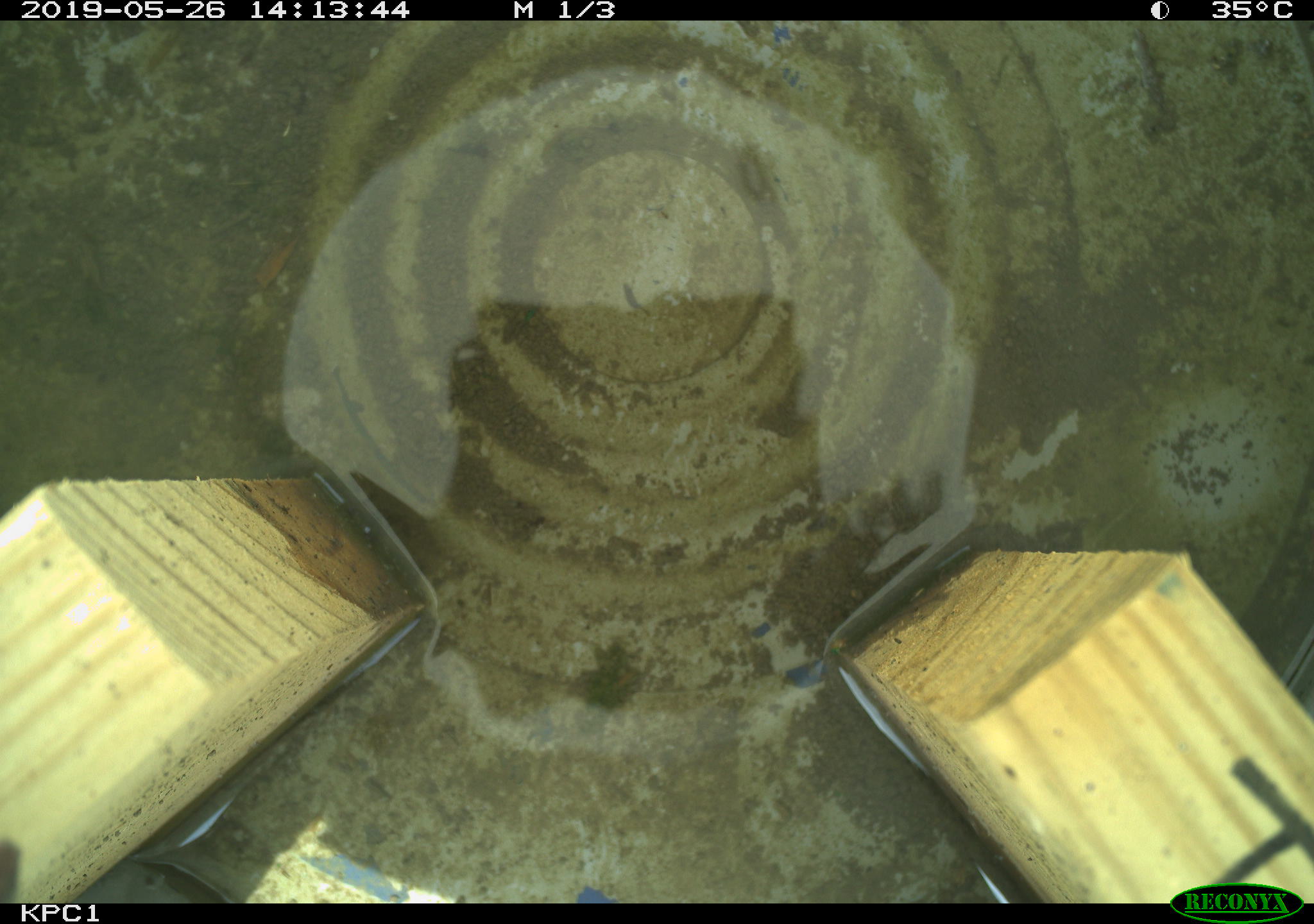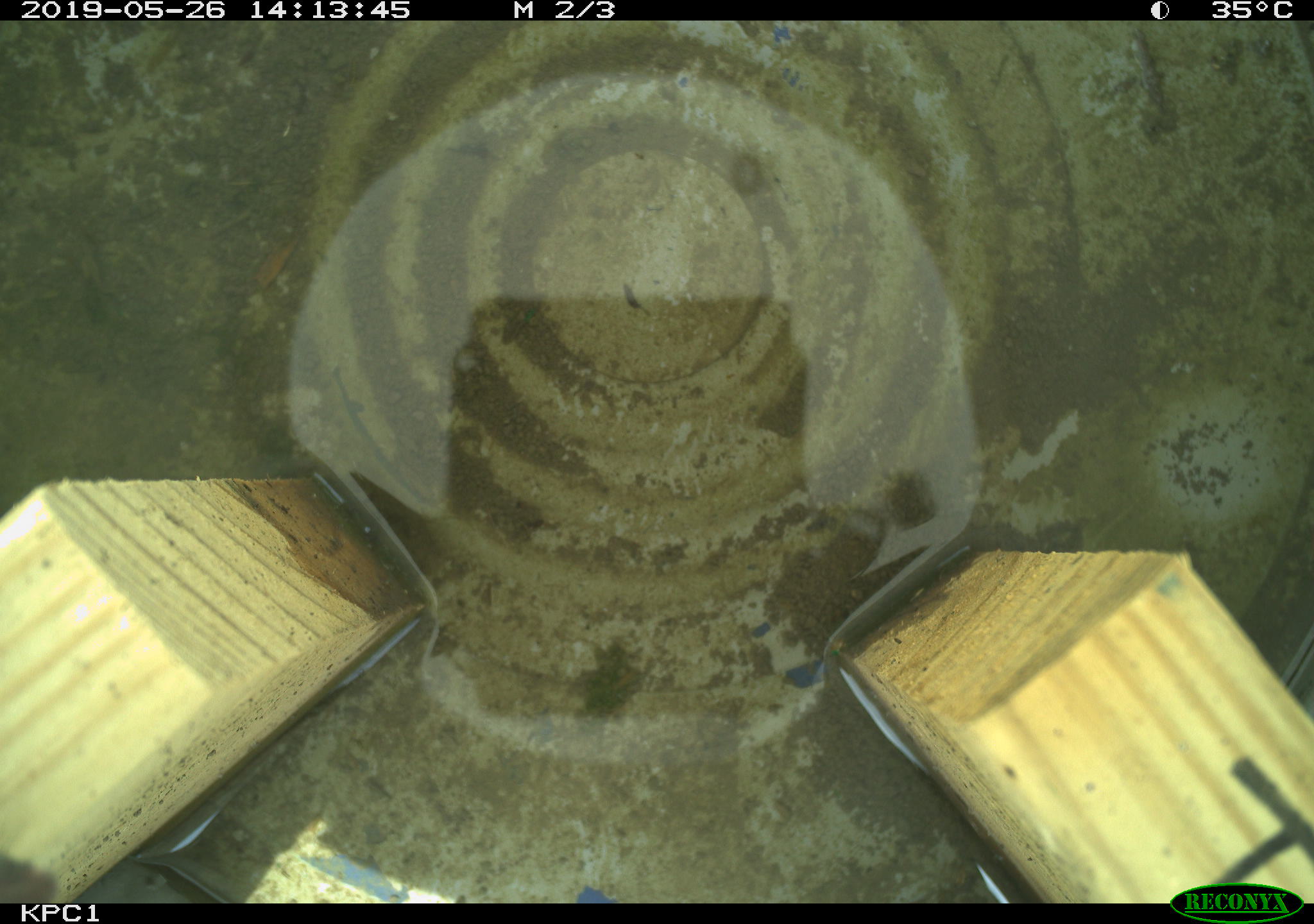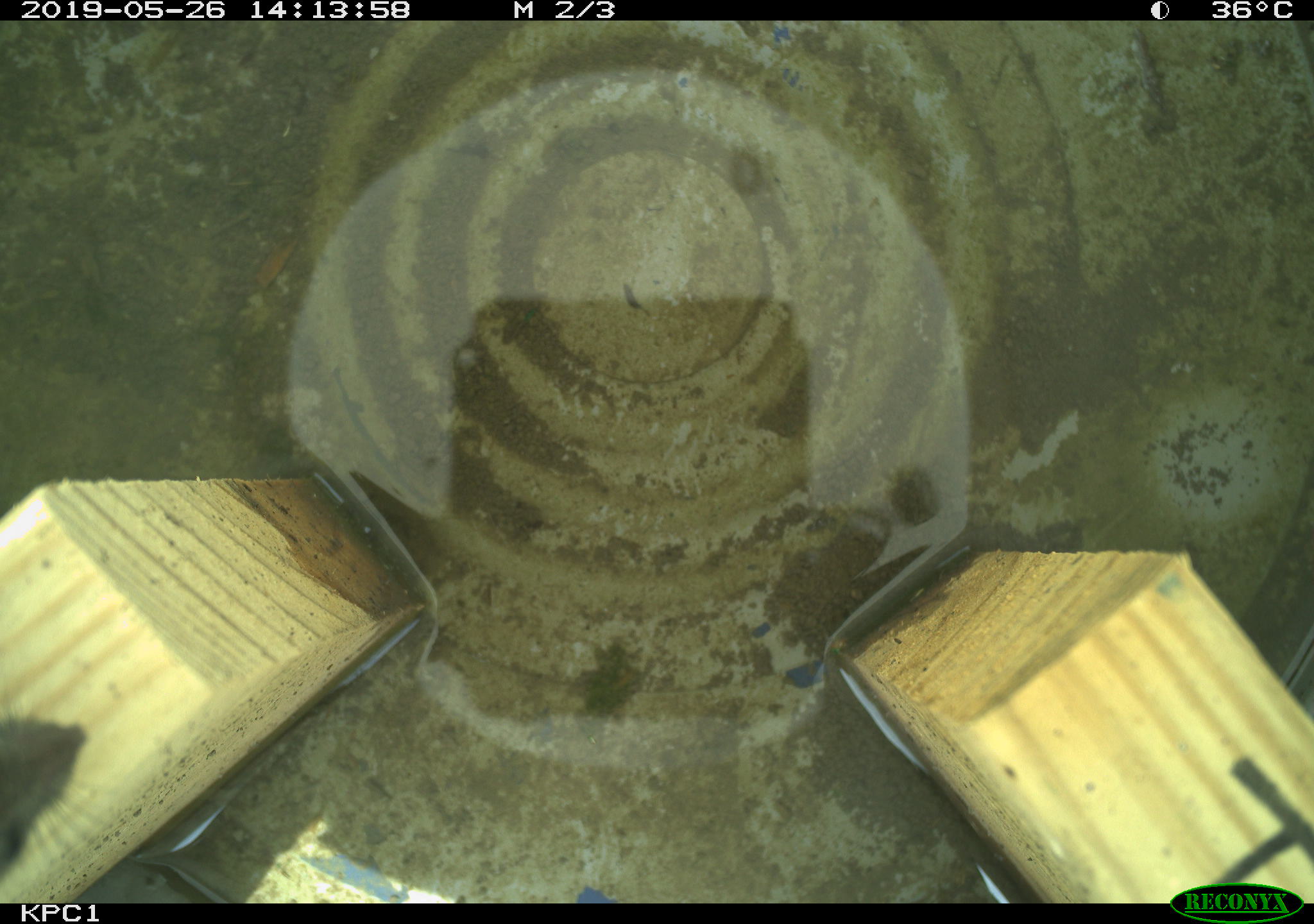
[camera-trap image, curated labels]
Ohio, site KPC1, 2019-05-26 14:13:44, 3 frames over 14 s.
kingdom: Animalia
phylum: Chordata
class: Mammalia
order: Rodentia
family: Cricetidae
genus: Peromyscus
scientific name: Peromyscus leucopus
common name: white-footed mouse